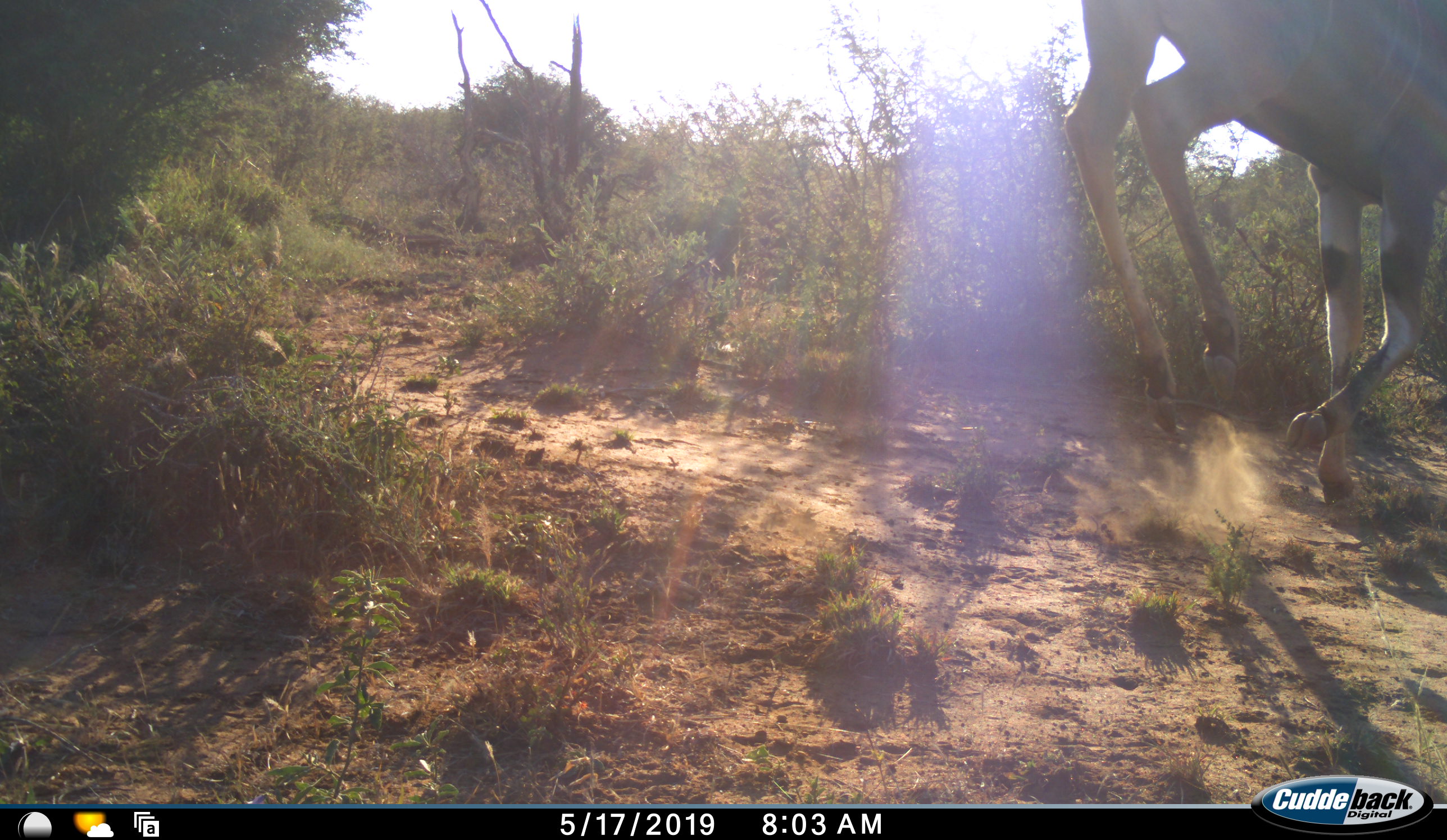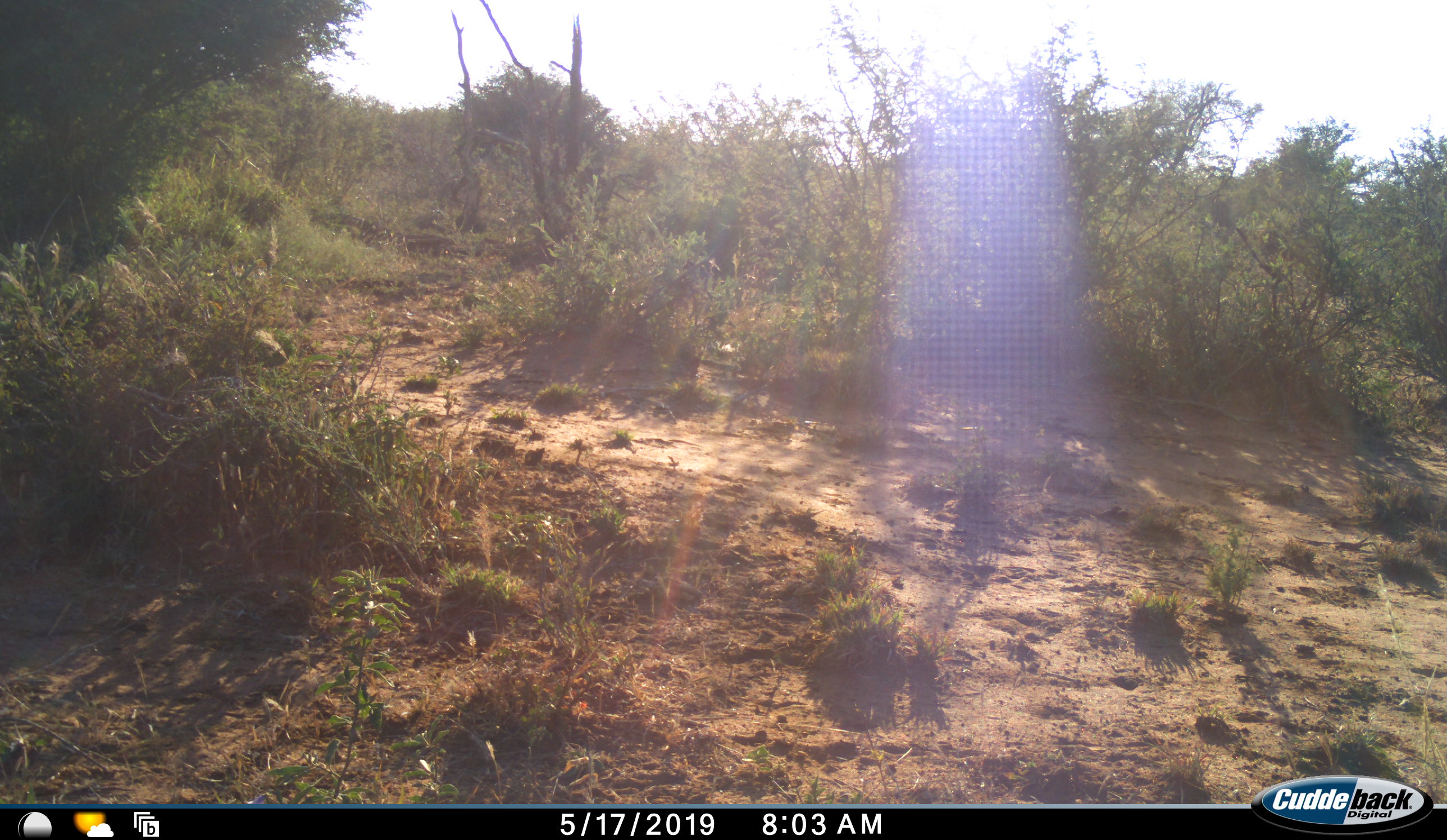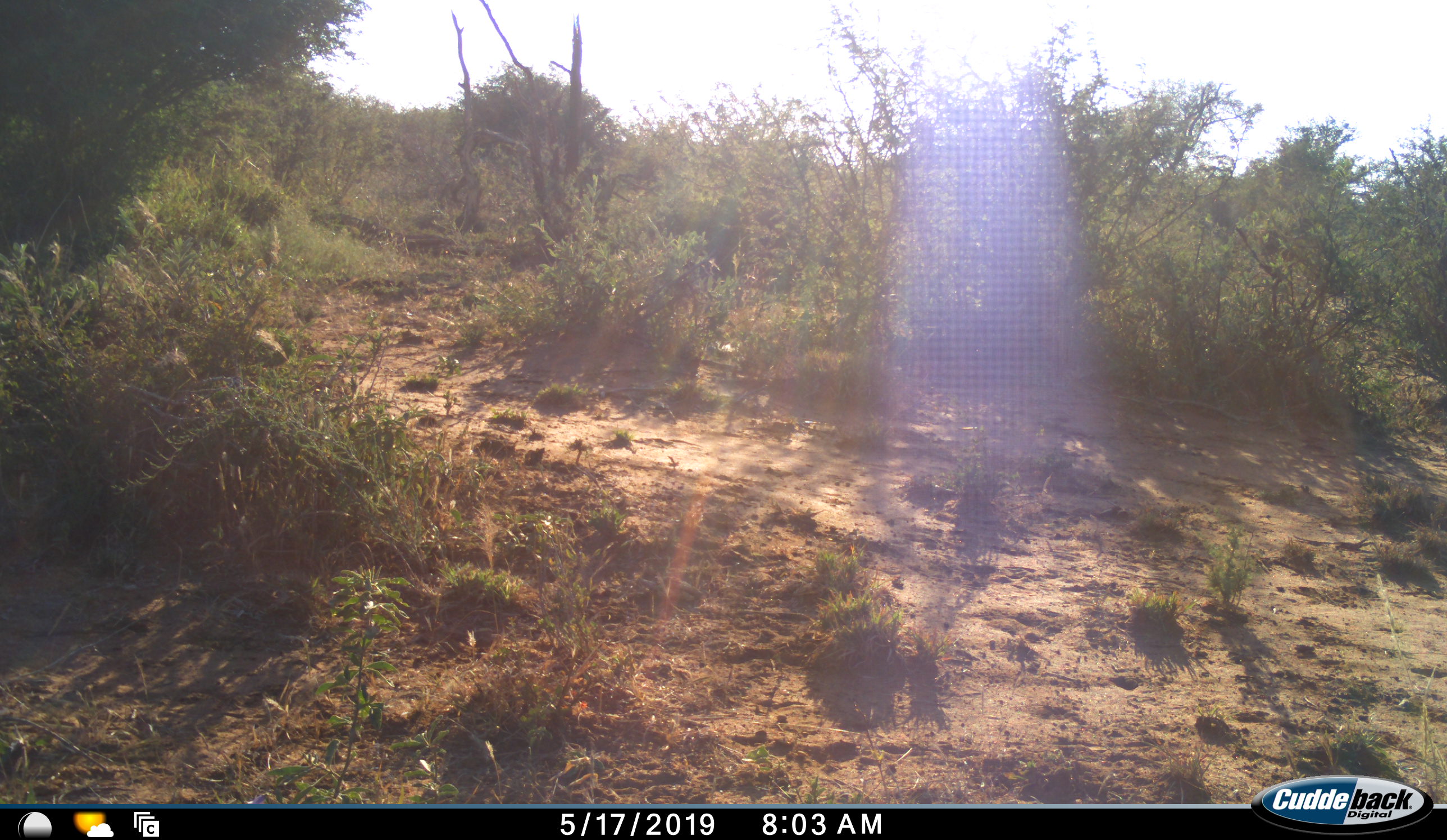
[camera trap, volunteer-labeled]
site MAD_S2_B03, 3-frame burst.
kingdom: Animalia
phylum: Chordata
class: Mammalia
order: Artiodactyla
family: Bovidae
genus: Tragelaphus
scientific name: Tragelaphus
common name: kudu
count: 1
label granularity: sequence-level